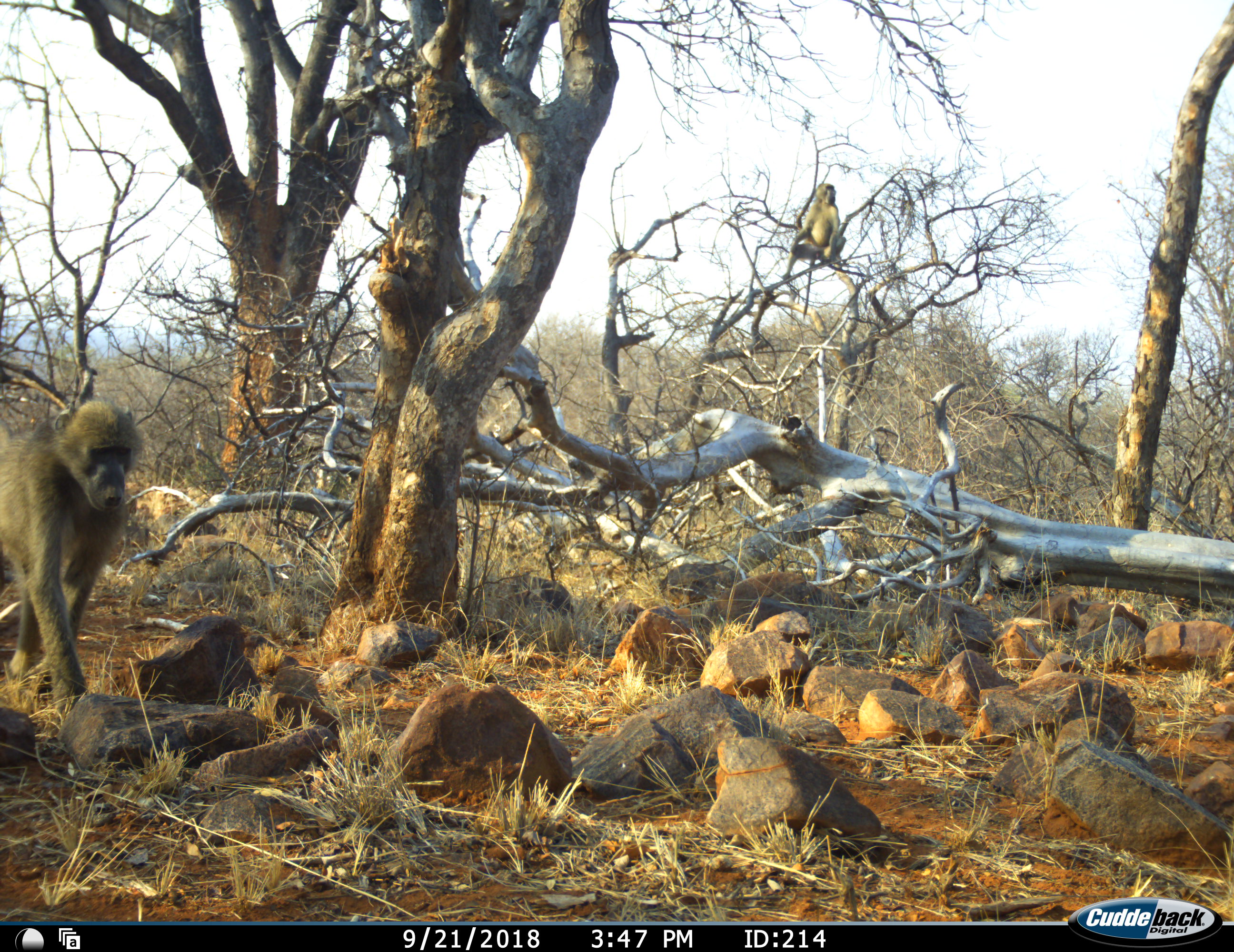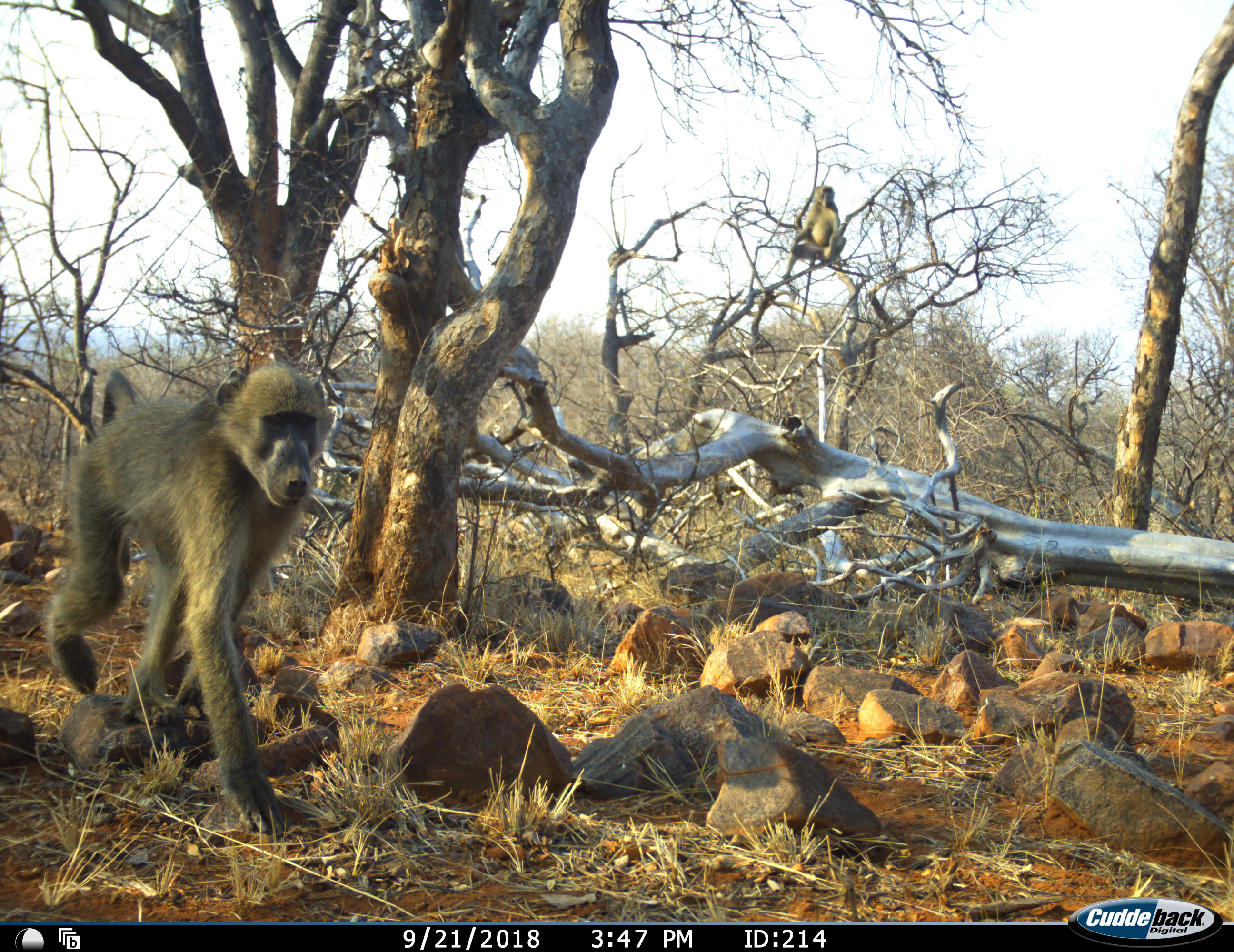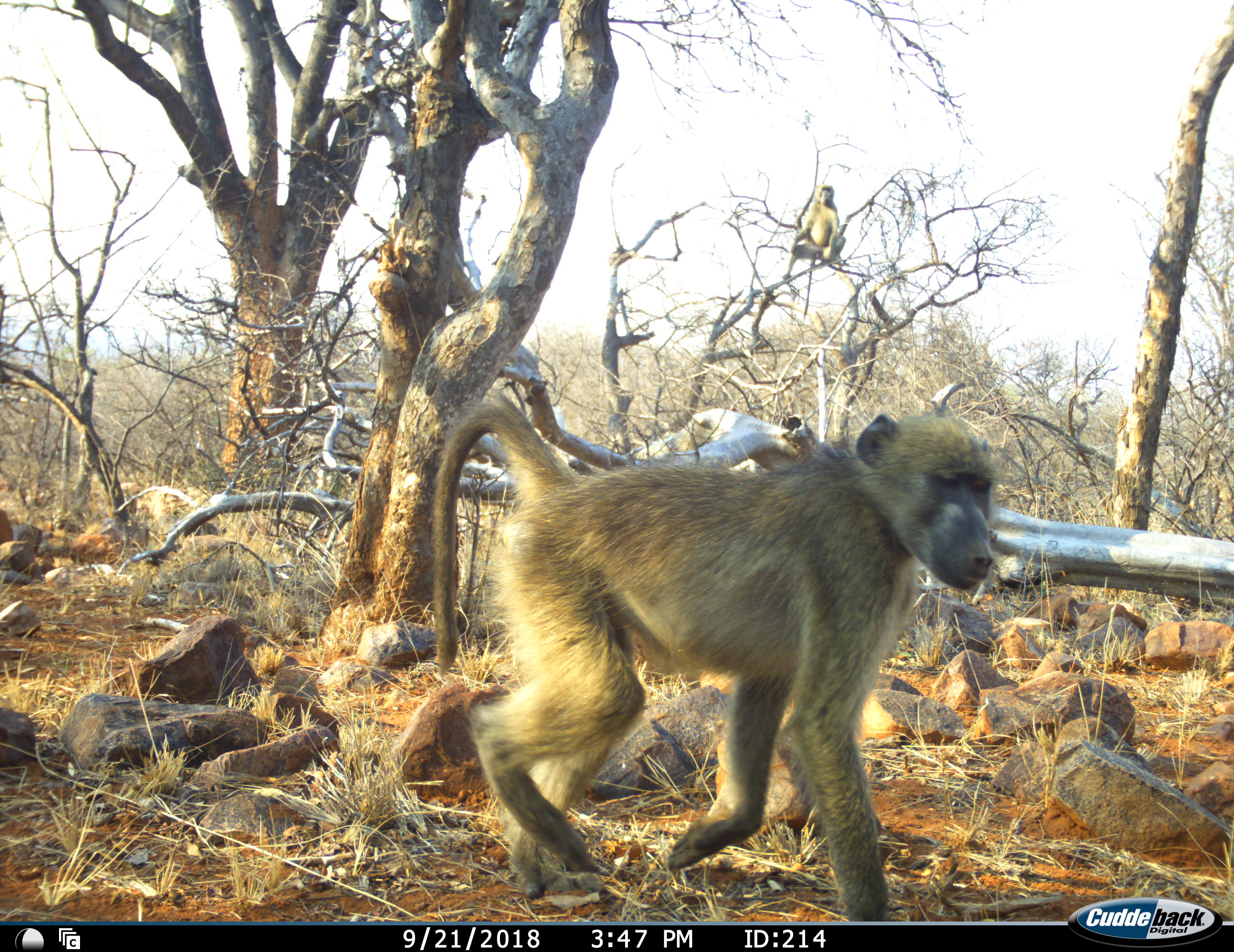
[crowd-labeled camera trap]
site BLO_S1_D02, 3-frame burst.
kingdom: Animalia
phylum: Chordata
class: Mammalia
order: Primates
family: Cercopithecidae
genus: Papio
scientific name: Papio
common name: baboon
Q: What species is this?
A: Baboon (Papio).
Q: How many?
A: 2.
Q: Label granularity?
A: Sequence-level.